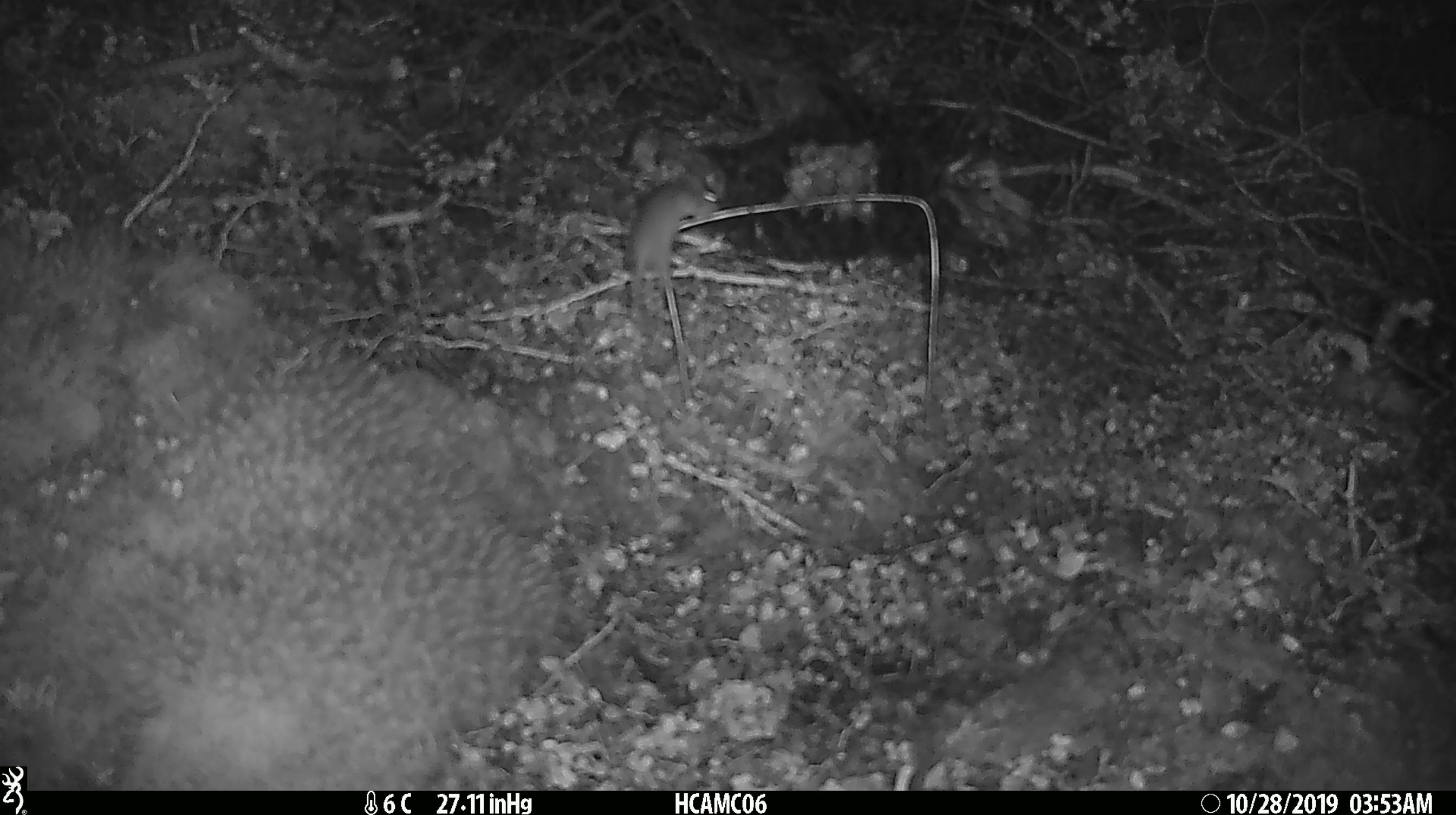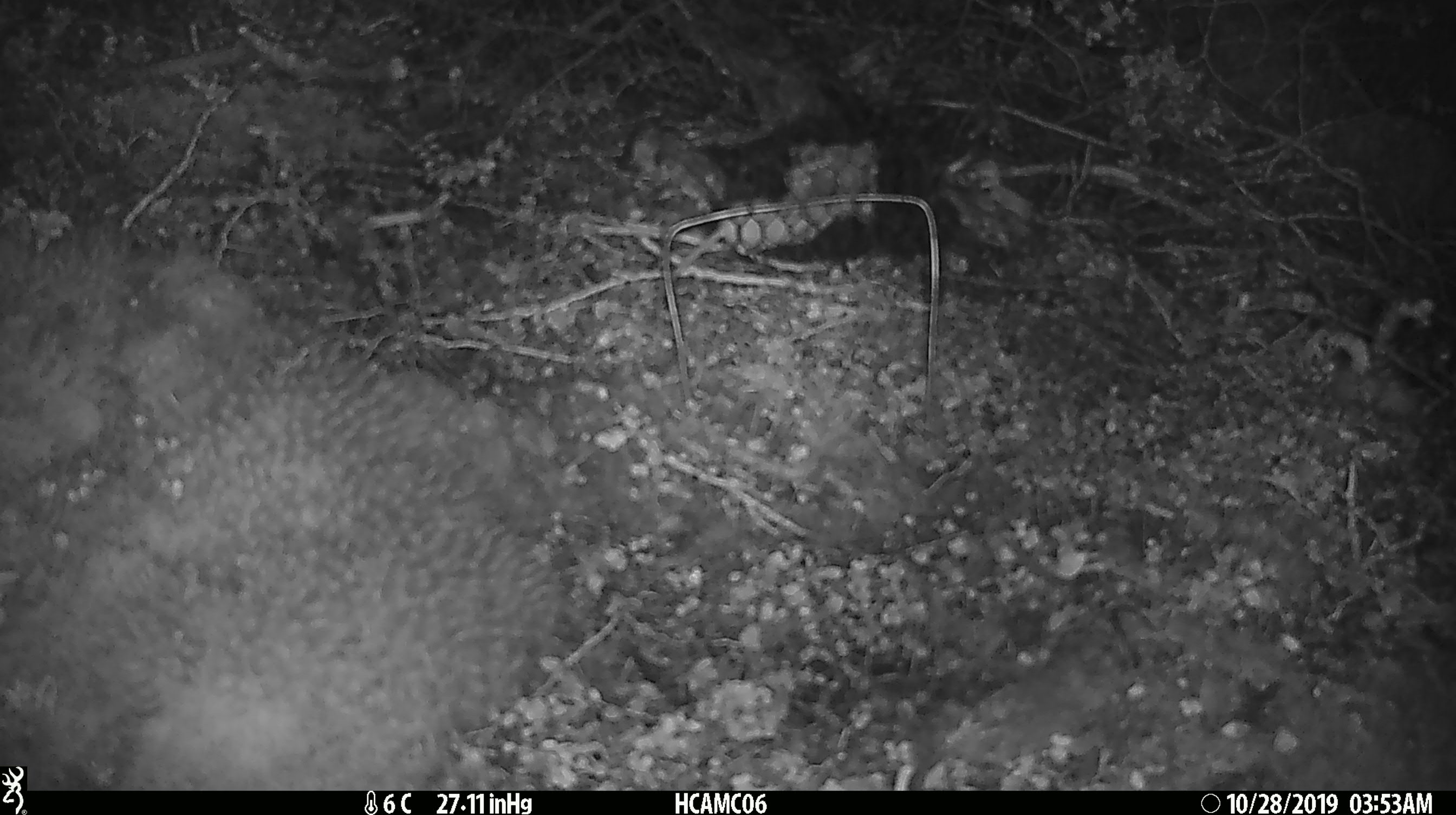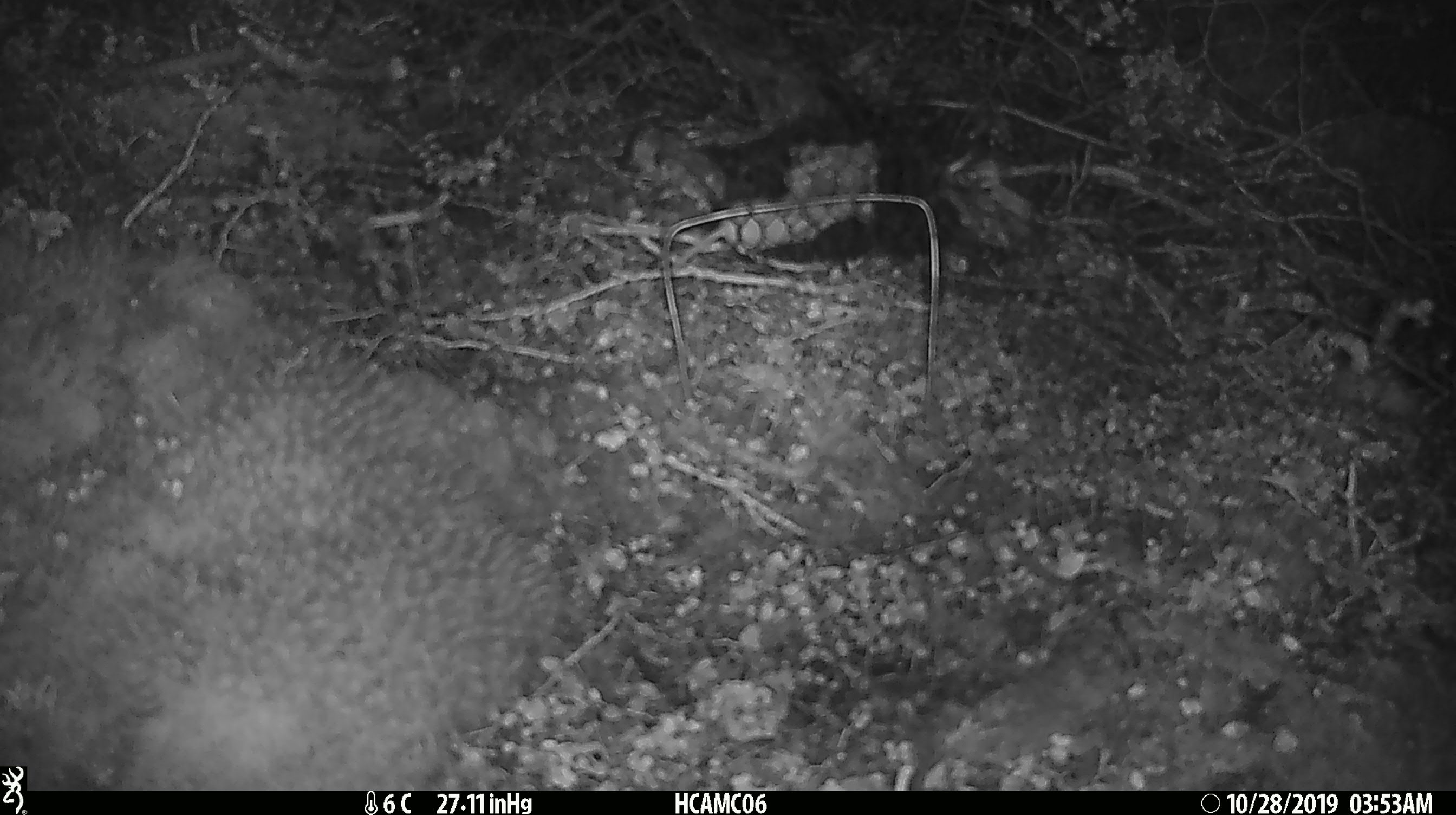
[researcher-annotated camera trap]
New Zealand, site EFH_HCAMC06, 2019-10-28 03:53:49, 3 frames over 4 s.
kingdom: Animalia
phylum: Chordata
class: Mammalia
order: Rodentia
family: Muridae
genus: Mus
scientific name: Mus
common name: mouse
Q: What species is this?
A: Mouse (Mus).